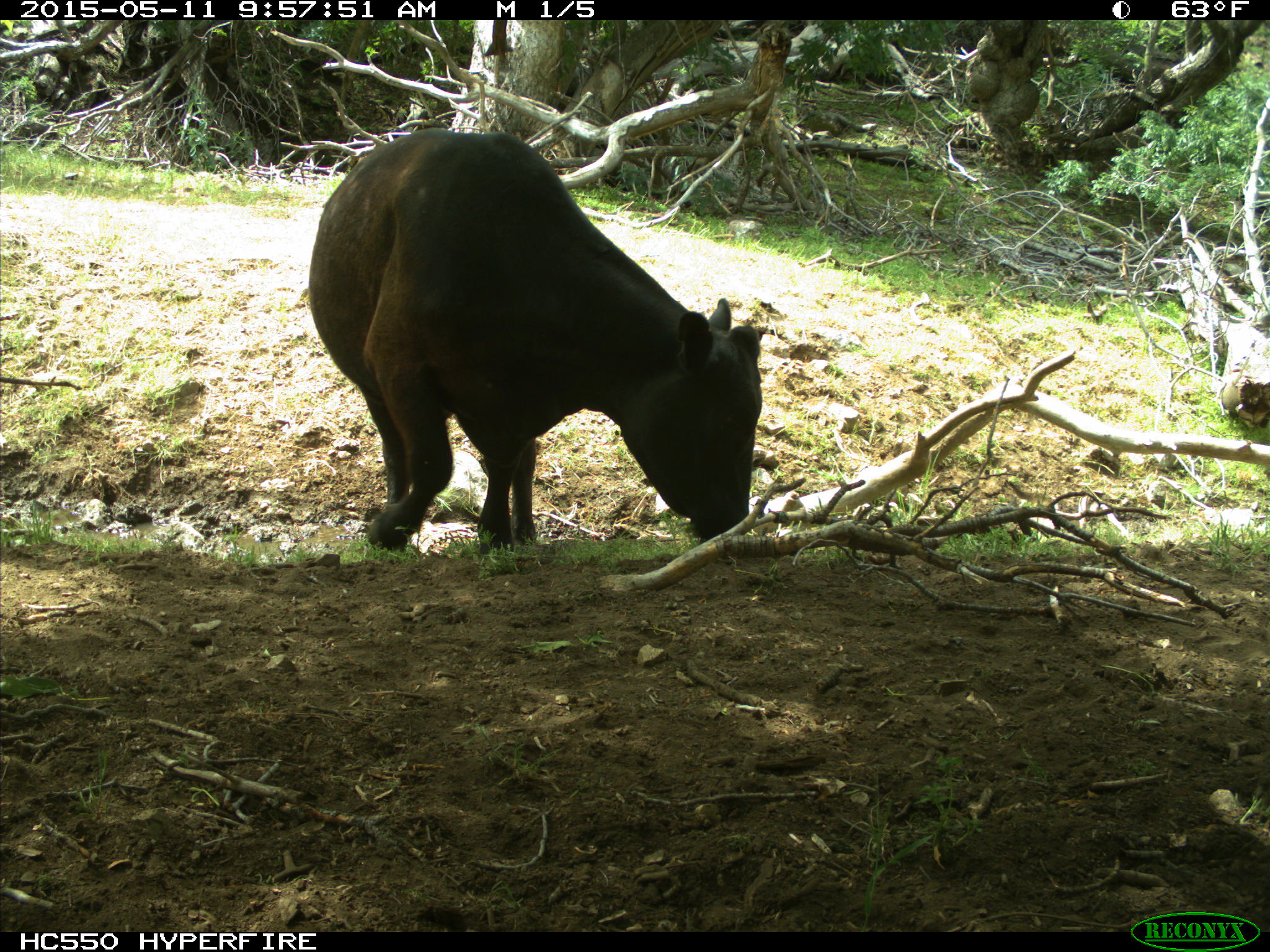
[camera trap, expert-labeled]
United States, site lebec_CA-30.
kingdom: Animalia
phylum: Chordata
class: Mammalia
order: Artiodactyla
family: Bovidae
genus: Bos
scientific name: Bos taurus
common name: domestic cow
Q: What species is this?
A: Bos taurus (domestic cow).